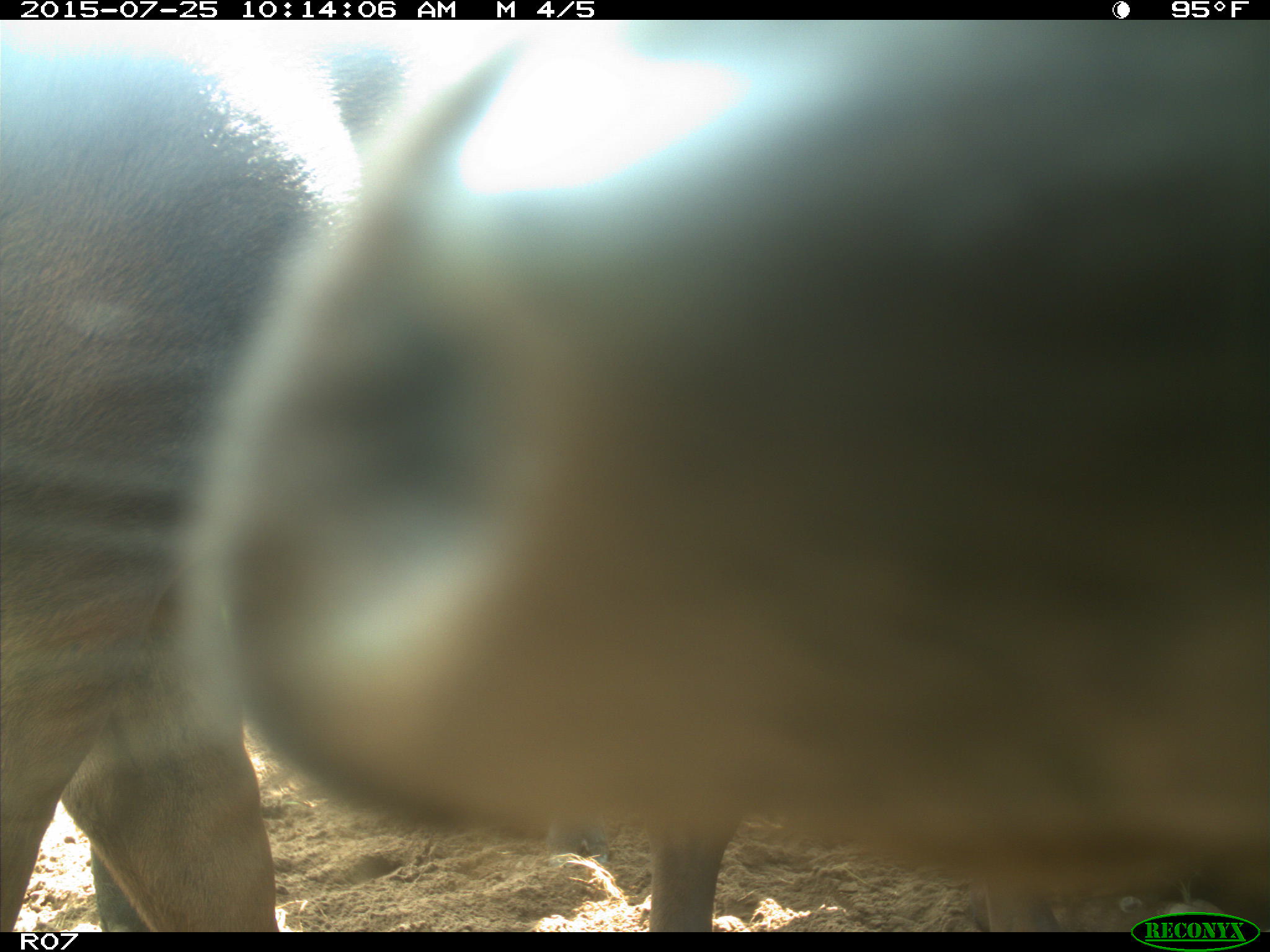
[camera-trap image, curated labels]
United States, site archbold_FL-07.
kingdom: Animalia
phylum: Chordata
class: Mammalia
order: Artiodactyla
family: Bovidae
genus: Bos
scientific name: Bos taurus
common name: domestic cow